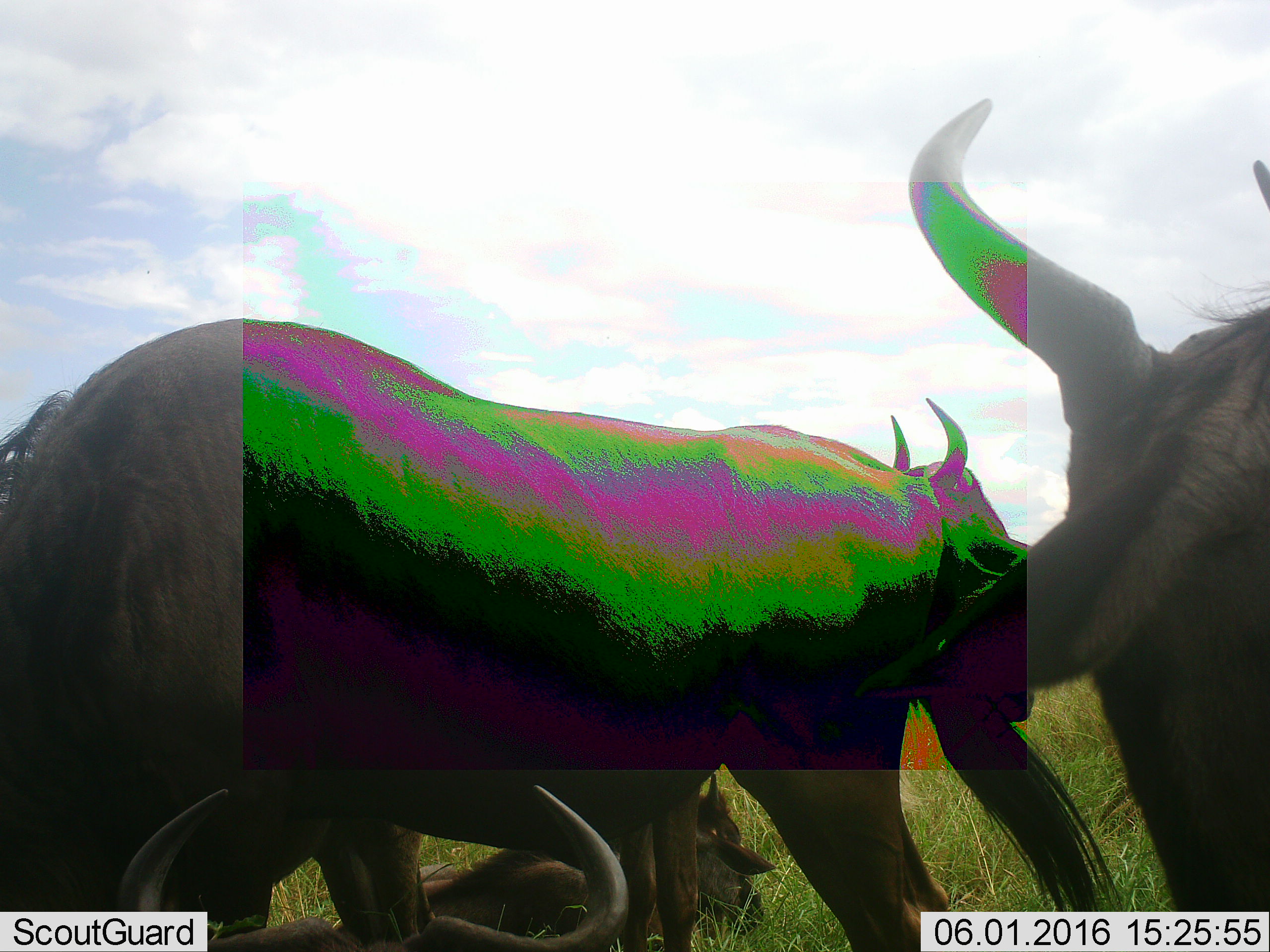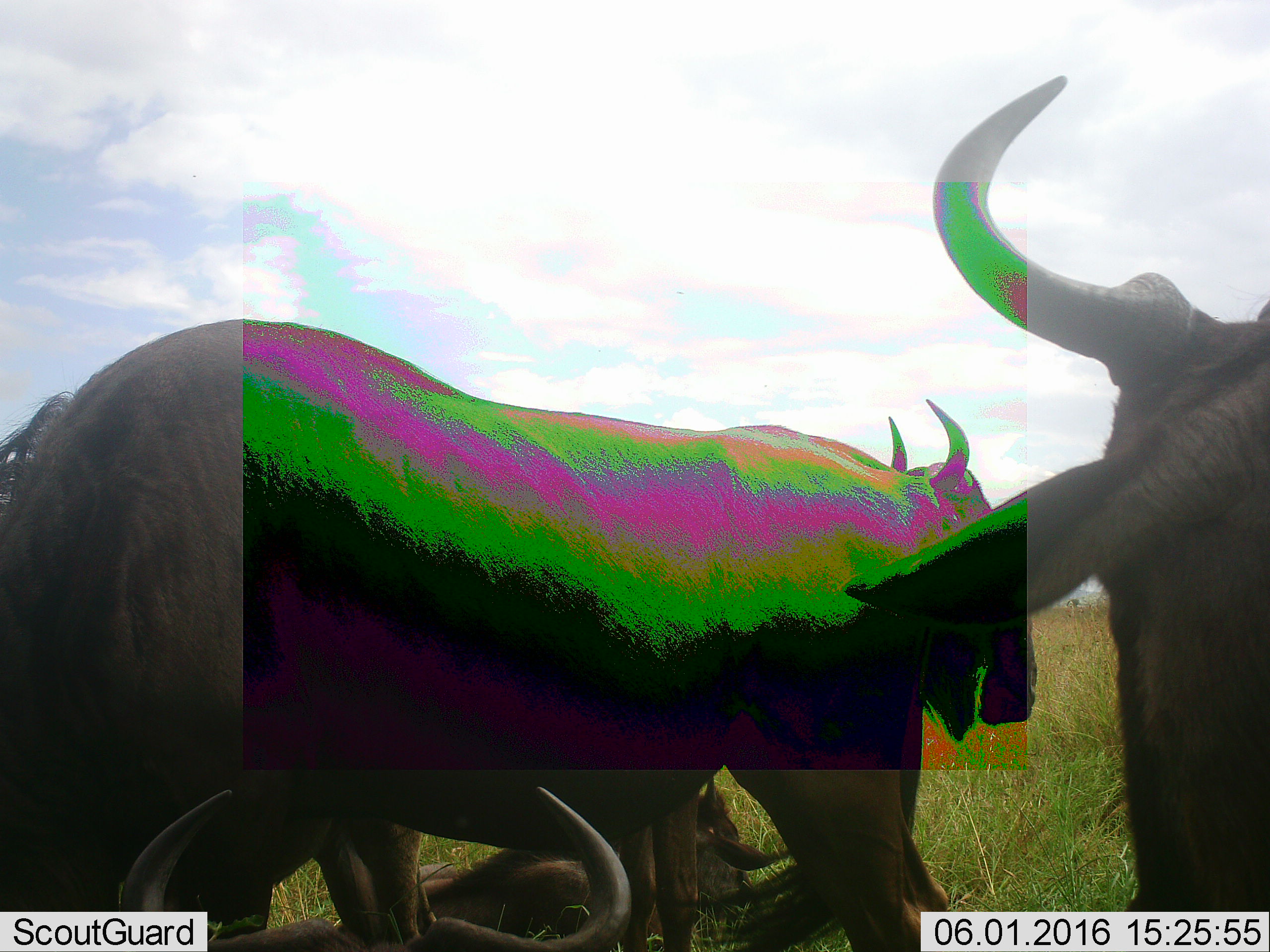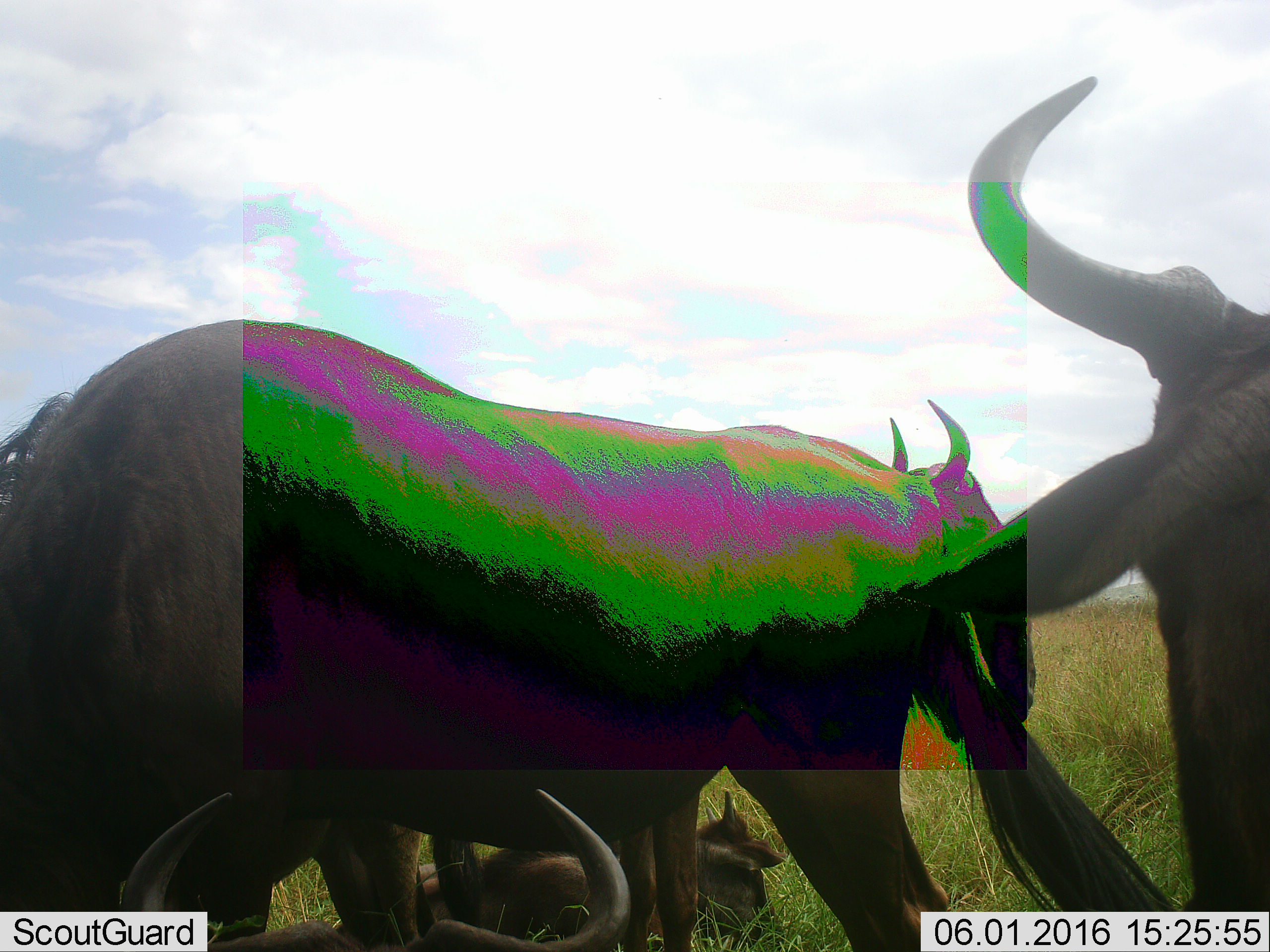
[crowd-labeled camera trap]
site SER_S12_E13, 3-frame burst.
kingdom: Animalia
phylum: Chordata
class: Mammalia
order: Artiodactyla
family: Bovidae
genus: Connochaetes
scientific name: Connochaetes taurinus taurinus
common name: blue wildebeest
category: wildebeestblue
Wildebeestblue (blue wildebeest) (Connochaetes taurinus taurinus), count 3. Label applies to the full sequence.